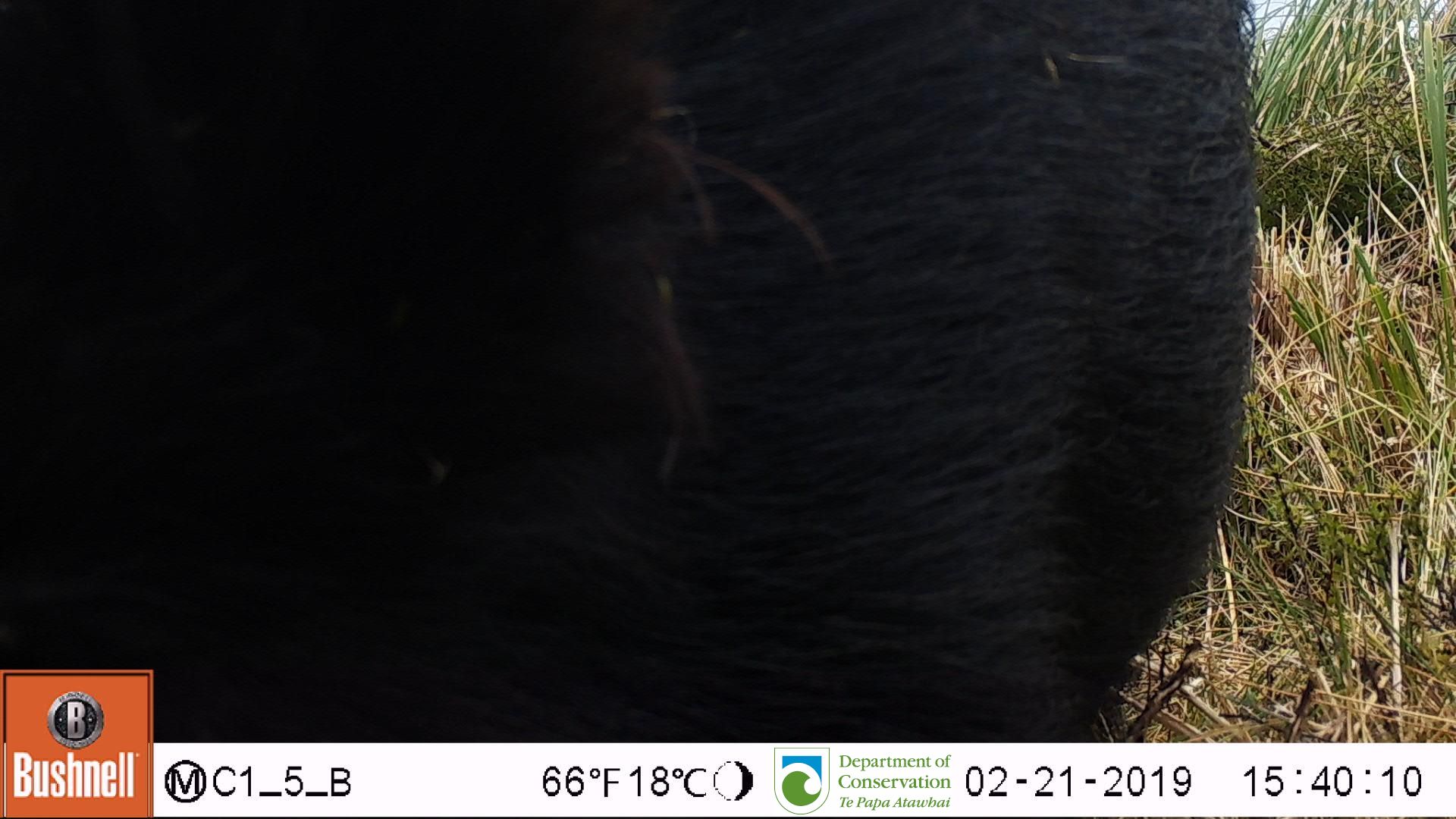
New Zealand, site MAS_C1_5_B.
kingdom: Animalia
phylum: Chordata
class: Mammalia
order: Artiodactyla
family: Suidae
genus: Sus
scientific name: Sus scrofa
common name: pig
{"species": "pig (Sus scrofa)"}